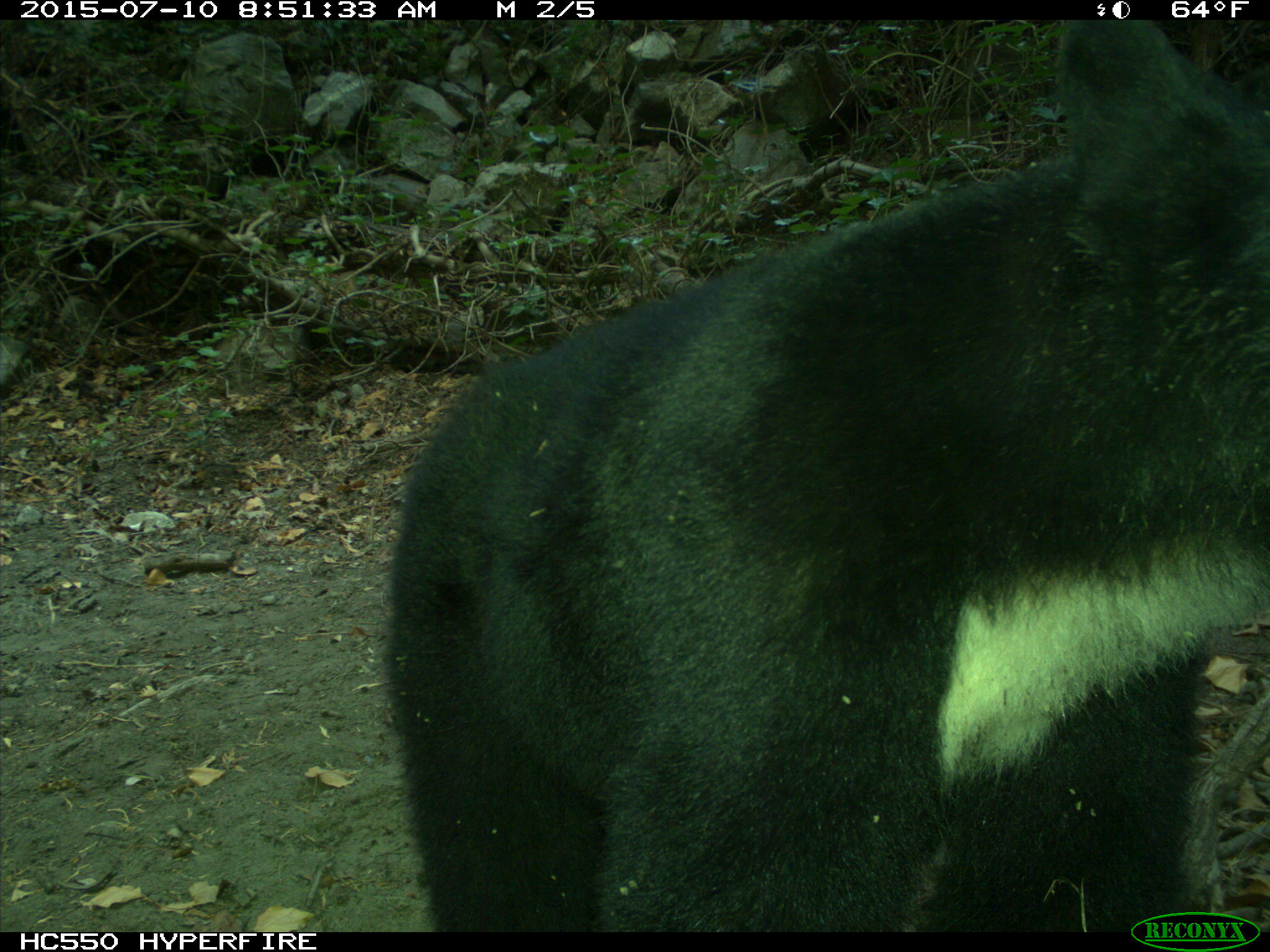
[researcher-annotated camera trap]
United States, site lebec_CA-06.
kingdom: Animalia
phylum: Chordata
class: Mammalia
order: Carnivora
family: Ursidae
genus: Ursus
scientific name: Ursus americanus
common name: american black bear